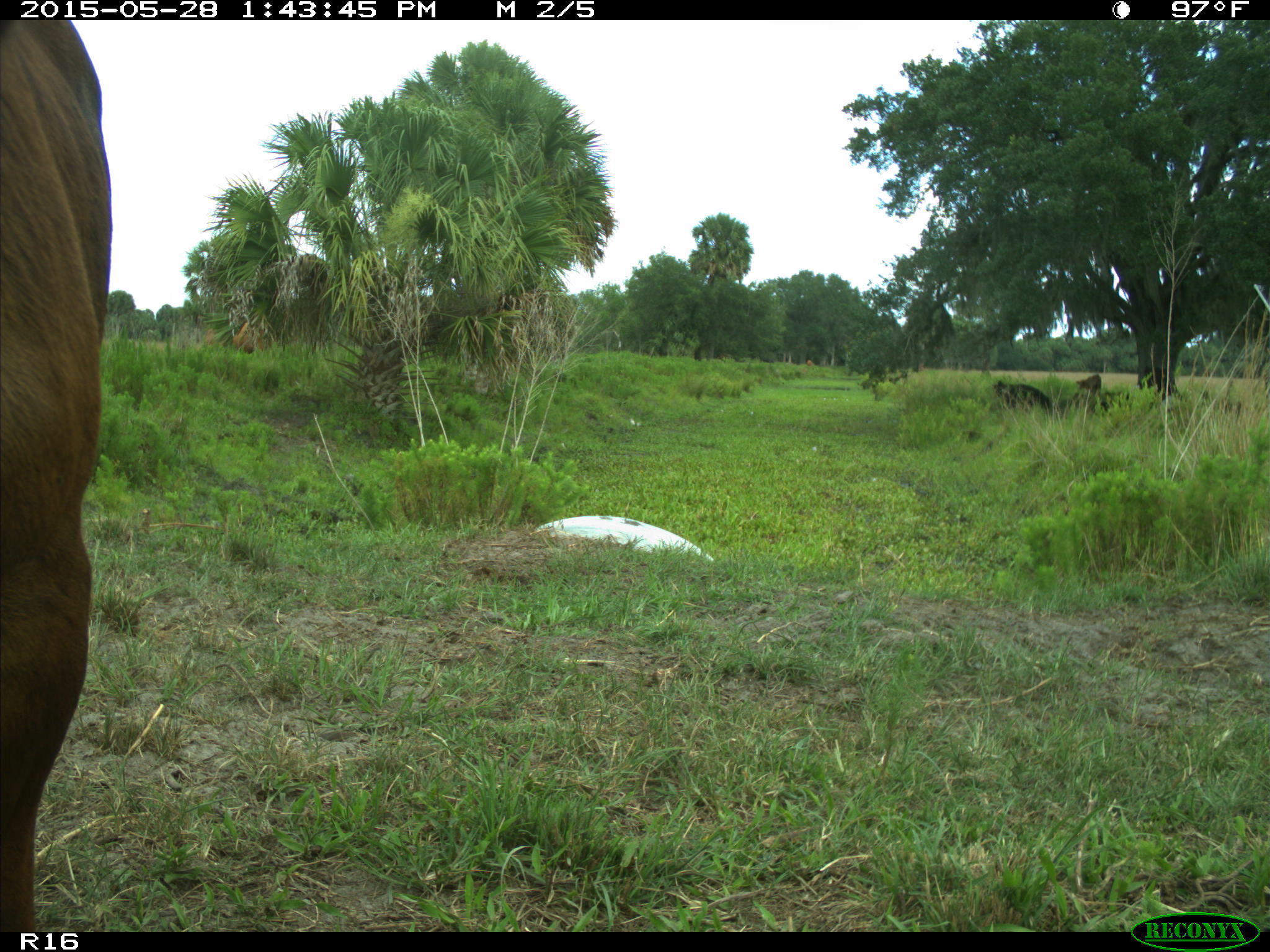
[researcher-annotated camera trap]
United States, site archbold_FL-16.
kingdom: Animalia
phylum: Chordata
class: Mammalia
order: Artiodactyla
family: Bovidae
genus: Bos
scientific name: Bos taurus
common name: domestic cow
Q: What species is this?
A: Bos taurus (domestic cow).